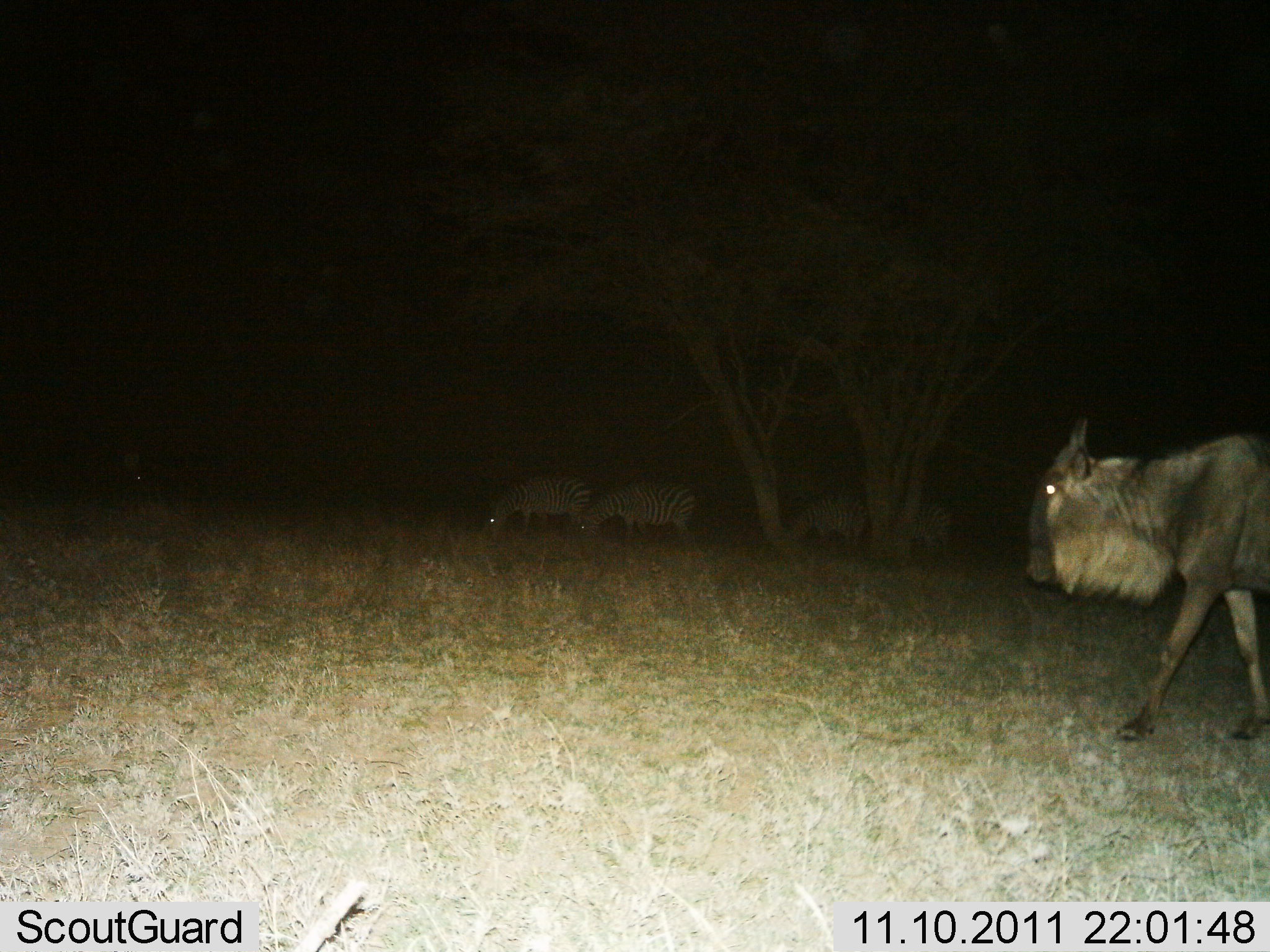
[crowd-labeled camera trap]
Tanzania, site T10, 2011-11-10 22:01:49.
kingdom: Animalia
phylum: Chordata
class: Mammalia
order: Artiodactyla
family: Bovidae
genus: Connochaetes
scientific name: Connochaetes taurinus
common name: blue wildebeest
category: wildebeest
Wildebeest (blue wildebeest) (Connochaetes taurinus), count 1. Behavior (volunteer vote fractions): standing 25%, resting 0%, moving 81%, interacting 0%. Young present (vote fraction): 0%. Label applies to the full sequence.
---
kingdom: Animalia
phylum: Chordata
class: Mammalia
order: Perissodactyla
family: Equidae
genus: Equus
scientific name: Equus quagga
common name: plains zebra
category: zebra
Zebra (plains zebra) (Equus quagga), count 4. Behavior (volunteer vote fractions): standing 8%, resting 0%, moving 0%, interacting 0%. Young present (vote fraction): 0%. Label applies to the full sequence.